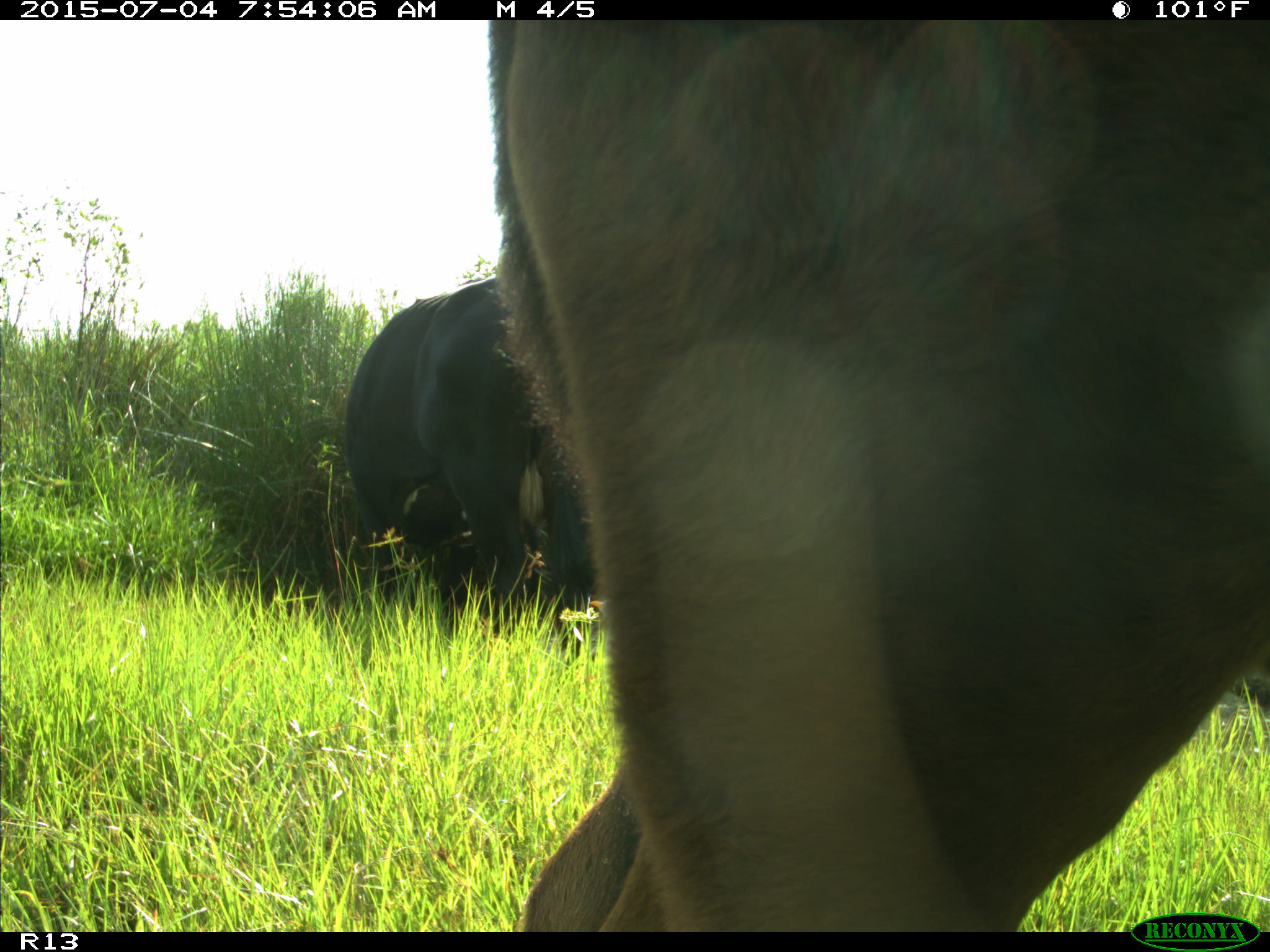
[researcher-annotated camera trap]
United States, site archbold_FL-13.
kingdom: Animalia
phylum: Chordata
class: Mammalia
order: Artiodactyla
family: Bovidae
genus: Bos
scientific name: Bos taurus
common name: domestic cow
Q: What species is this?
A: Bos taurus (domestic cow).